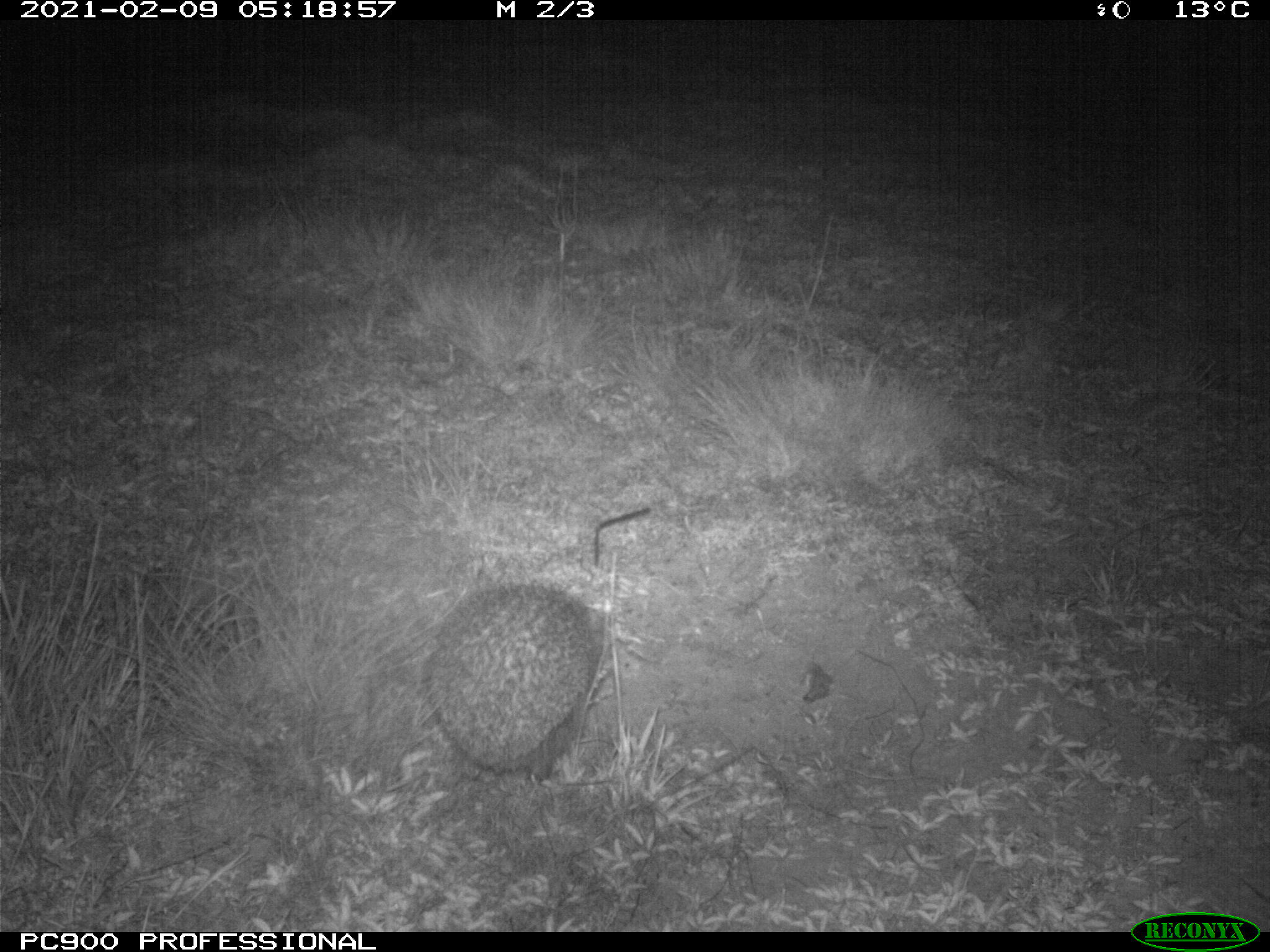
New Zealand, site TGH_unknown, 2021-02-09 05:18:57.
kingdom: Animalia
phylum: Chordata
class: Mammalia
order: Eulipotyphla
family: Erinaceidae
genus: Erinaceus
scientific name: Erinaceus europaeus europaeus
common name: european hedgehog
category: hedgehog